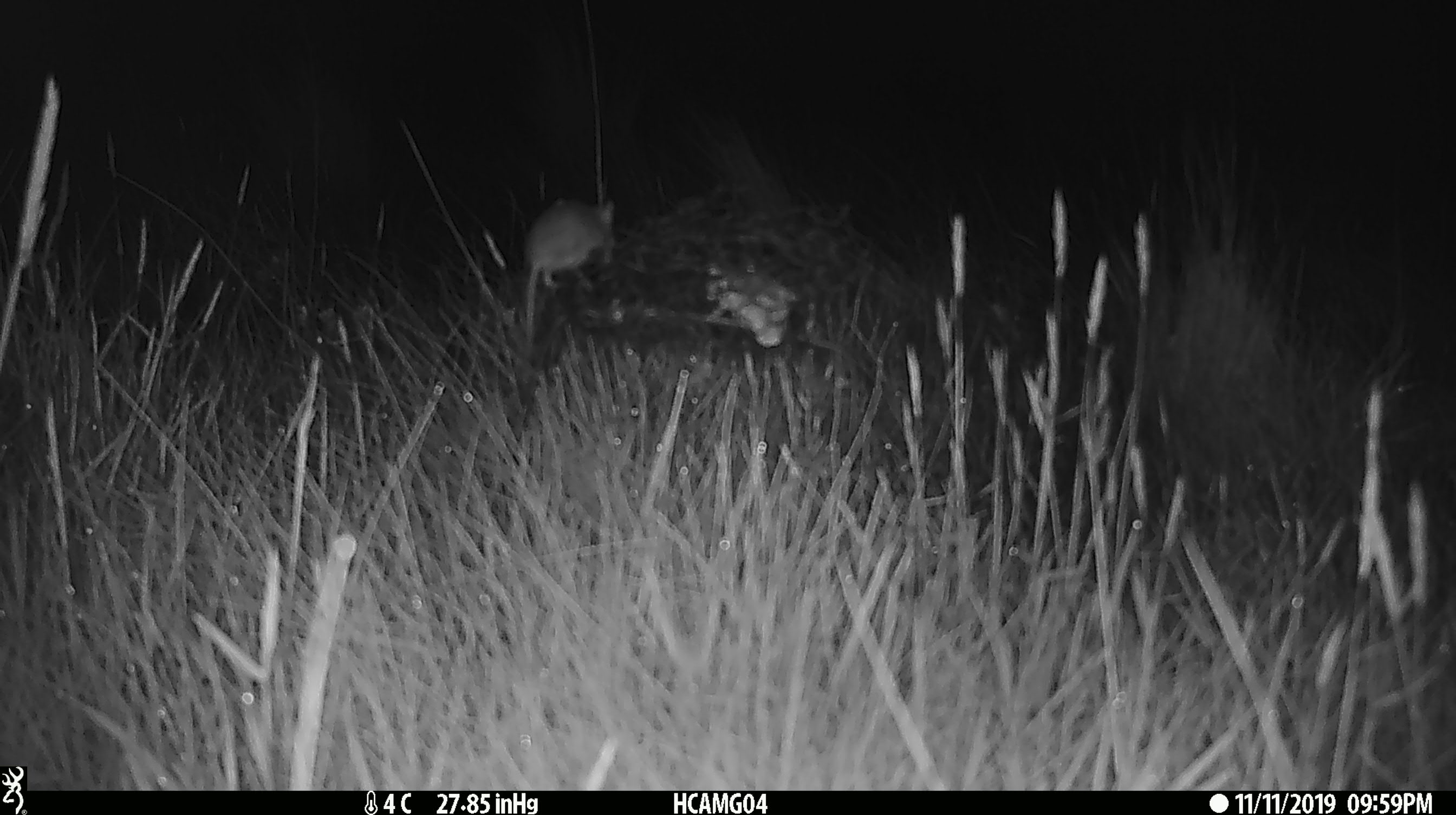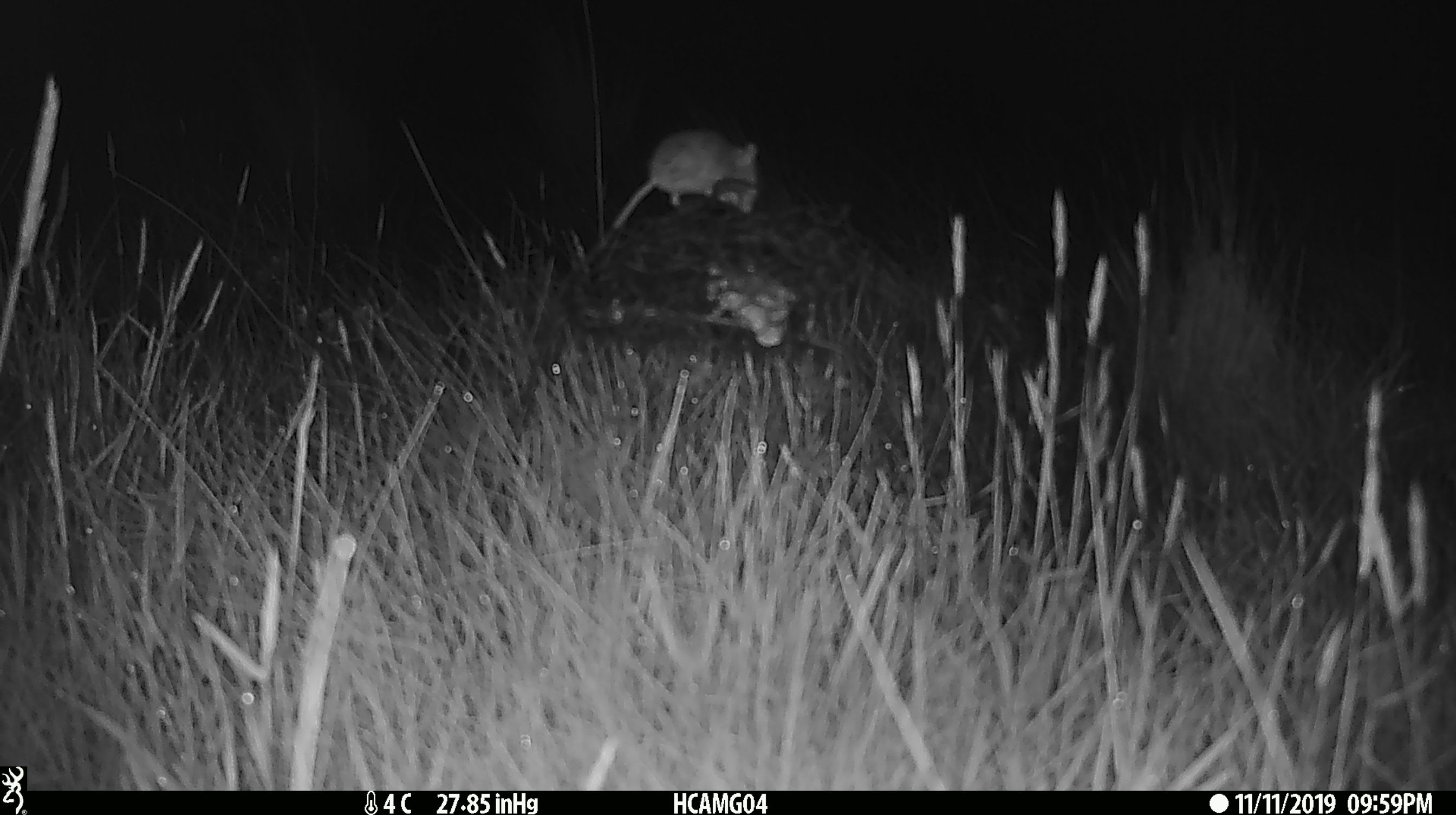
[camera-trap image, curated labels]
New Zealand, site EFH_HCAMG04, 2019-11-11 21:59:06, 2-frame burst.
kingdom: Animalia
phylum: Chordata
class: Mammalia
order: Rodentia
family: Muridae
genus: Mus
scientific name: Mus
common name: mouse